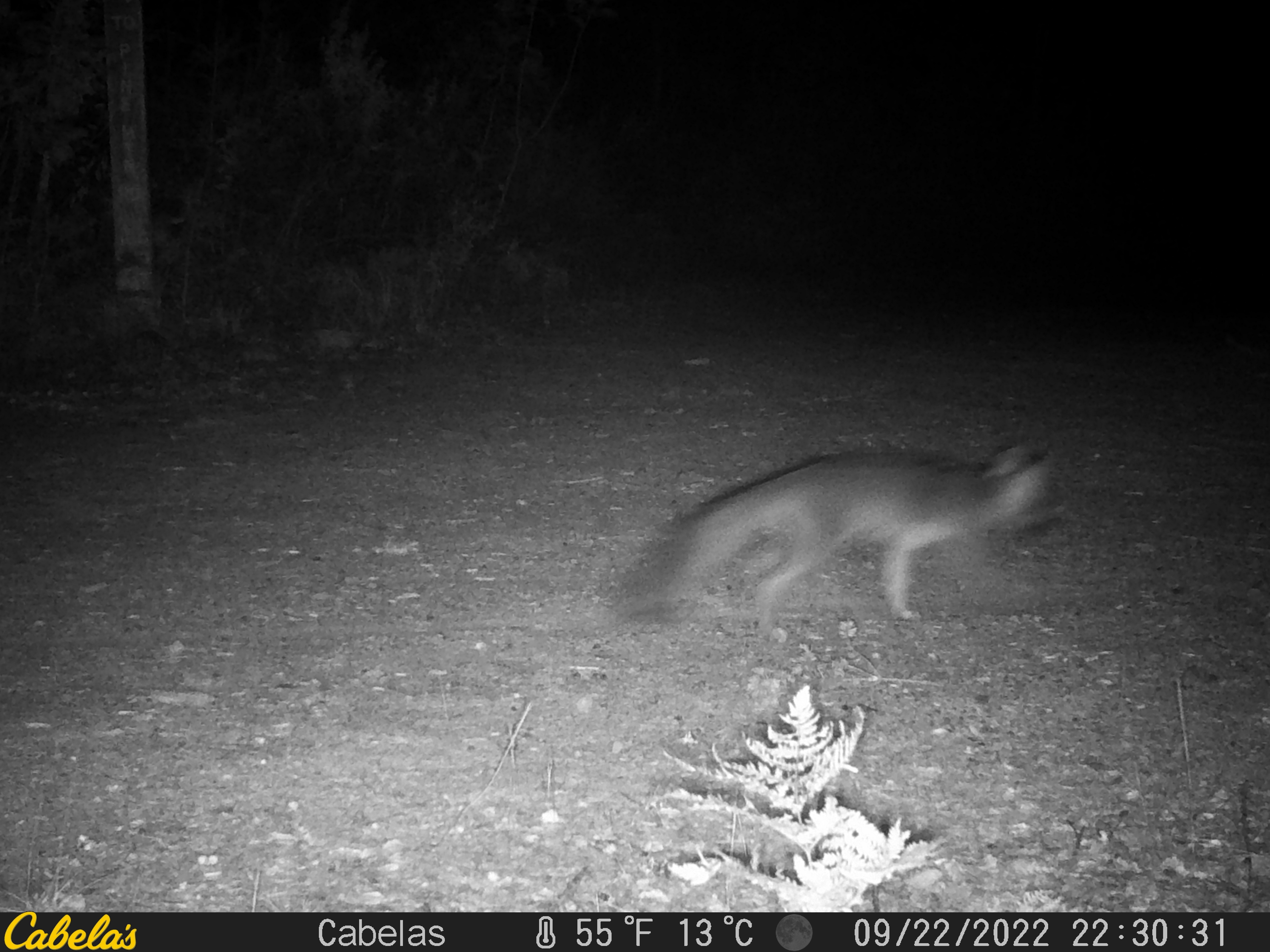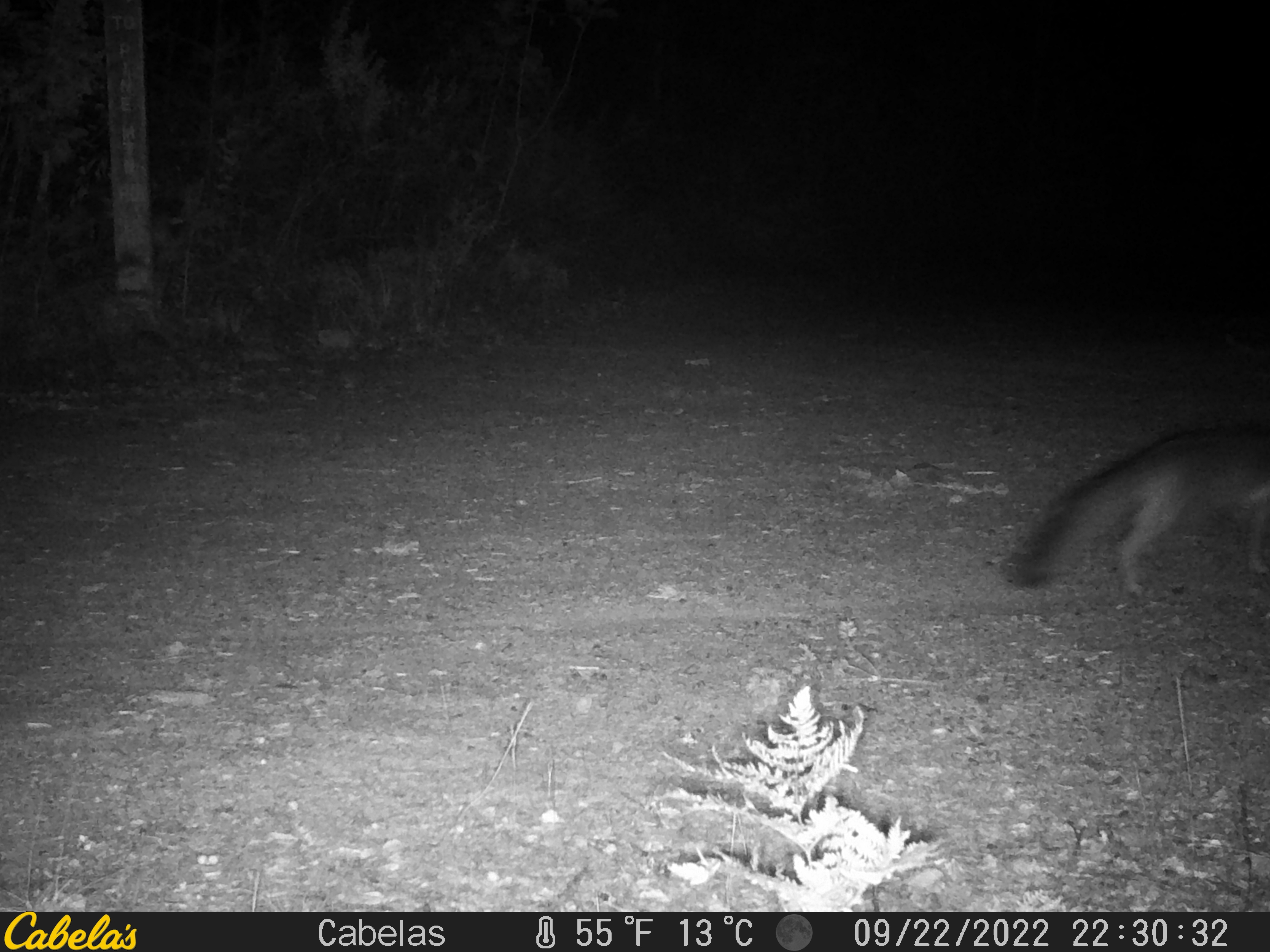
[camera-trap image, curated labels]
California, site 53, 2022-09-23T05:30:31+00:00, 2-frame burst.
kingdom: Animalia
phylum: Chordata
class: Mammalia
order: Carnivora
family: Canidae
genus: Urocyon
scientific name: Urocyon cinereoargenteus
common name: gray fox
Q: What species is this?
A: Gray fox (Urocyon cinereoargenteus).